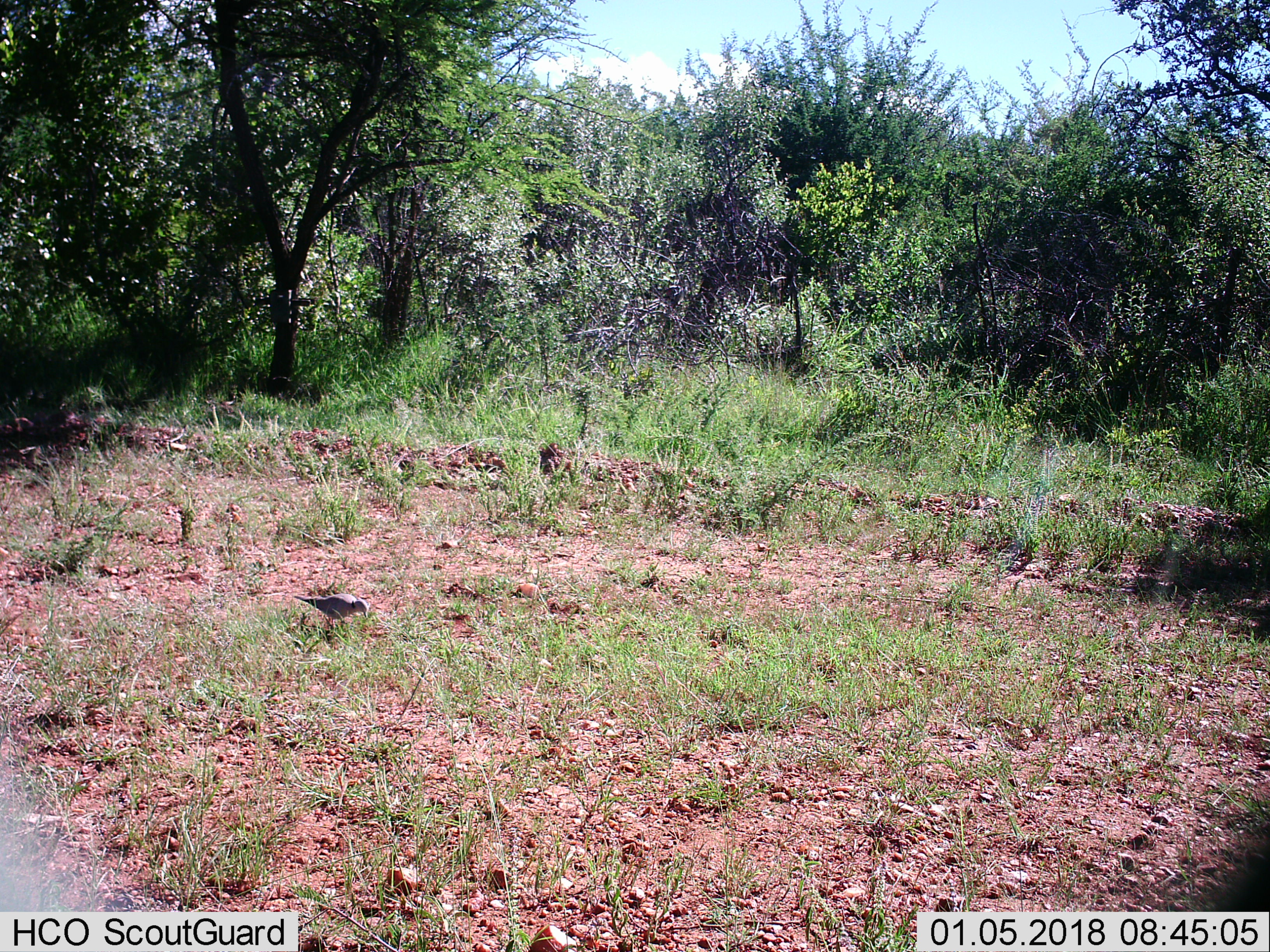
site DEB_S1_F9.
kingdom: Animalia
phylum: Chordata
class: Aves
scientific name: Aves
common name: bird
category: birdother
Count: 1.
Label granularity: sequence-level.